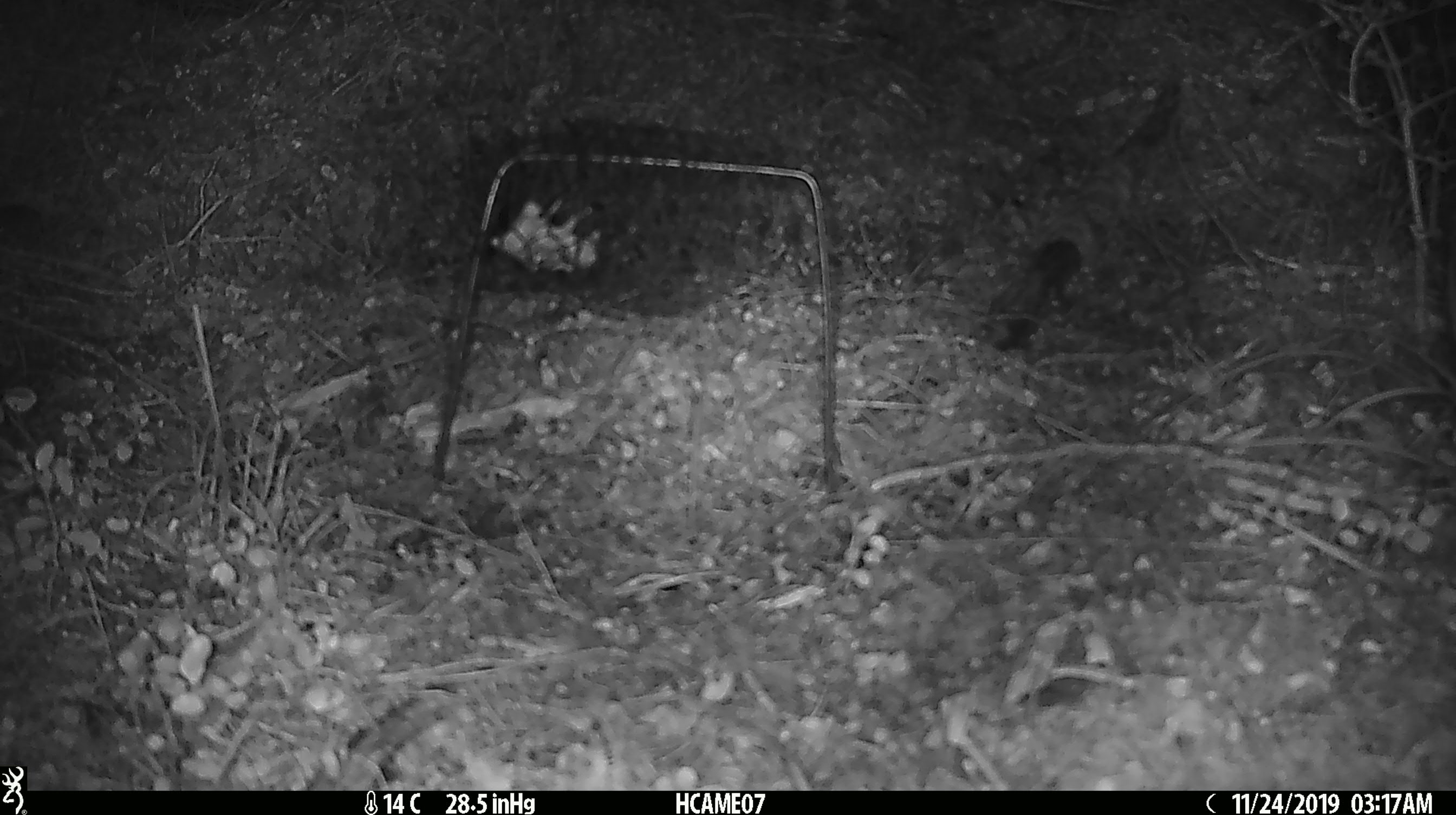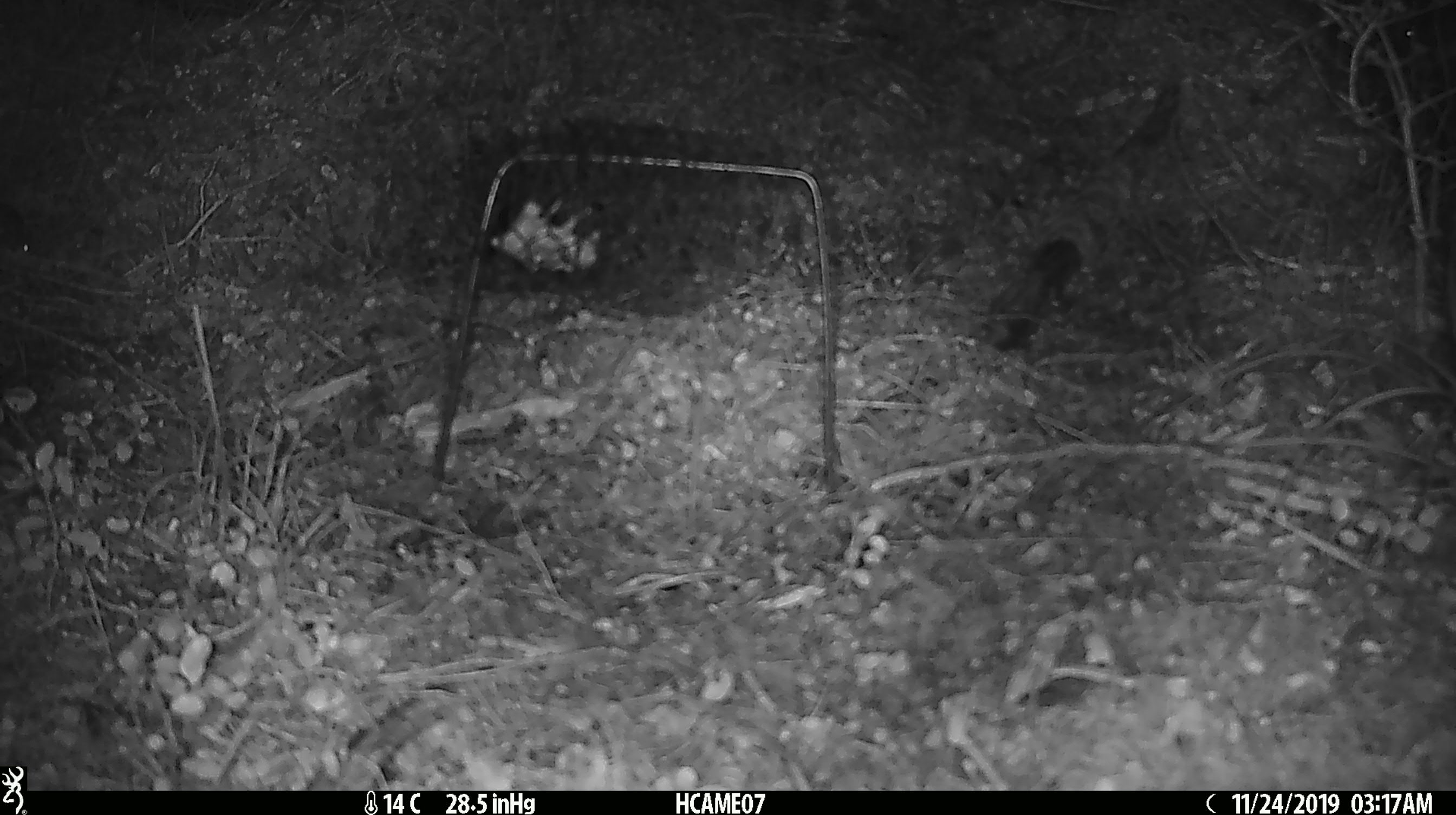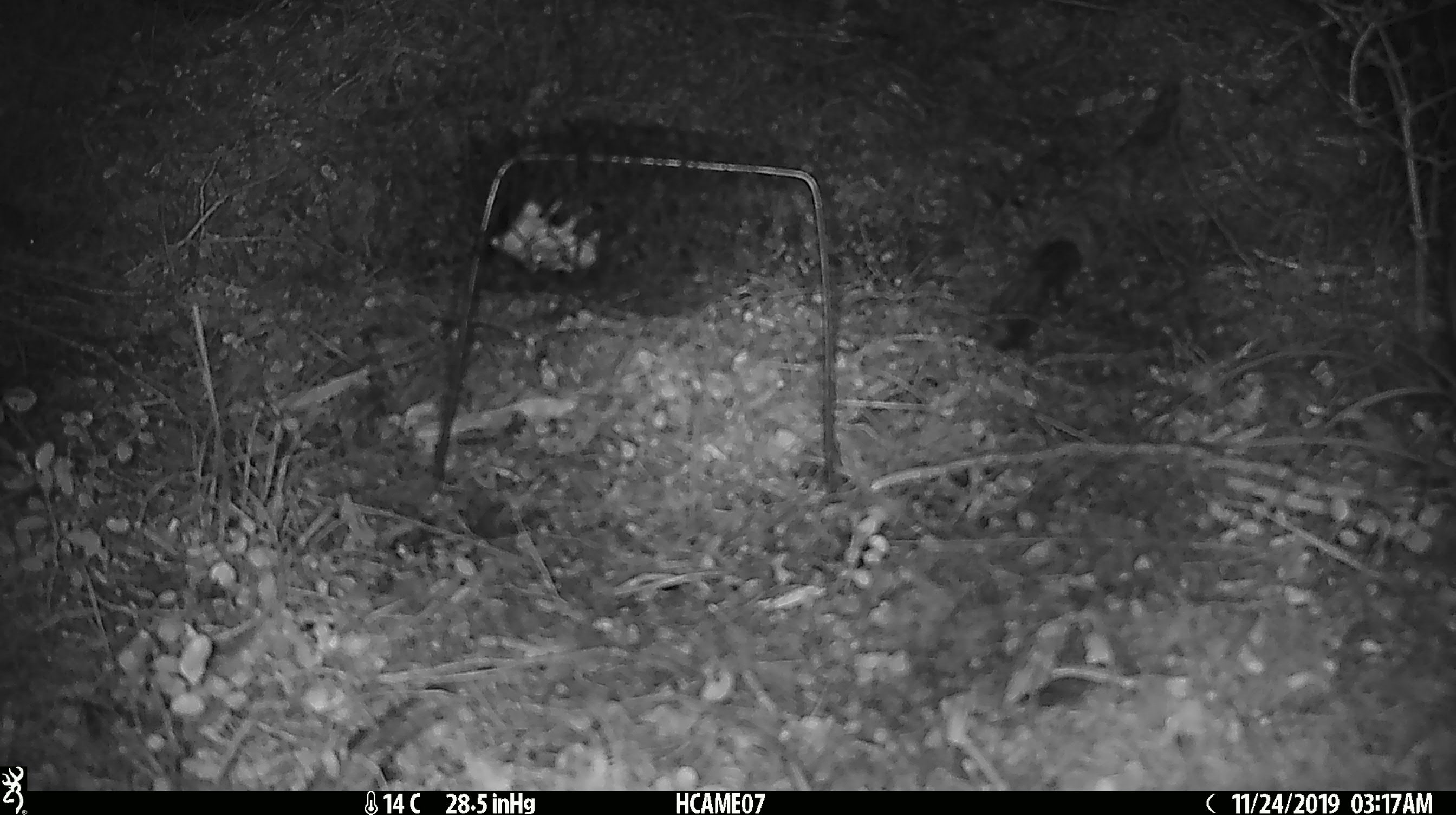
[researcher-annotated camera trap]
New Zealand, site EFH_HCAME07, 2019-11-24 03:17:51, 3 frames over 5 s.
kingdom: Animalia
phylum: Chordata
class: Mammalia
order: Rodentia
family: Muridae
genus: Mus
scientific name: Mus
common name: mouse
Mouse (Mus).